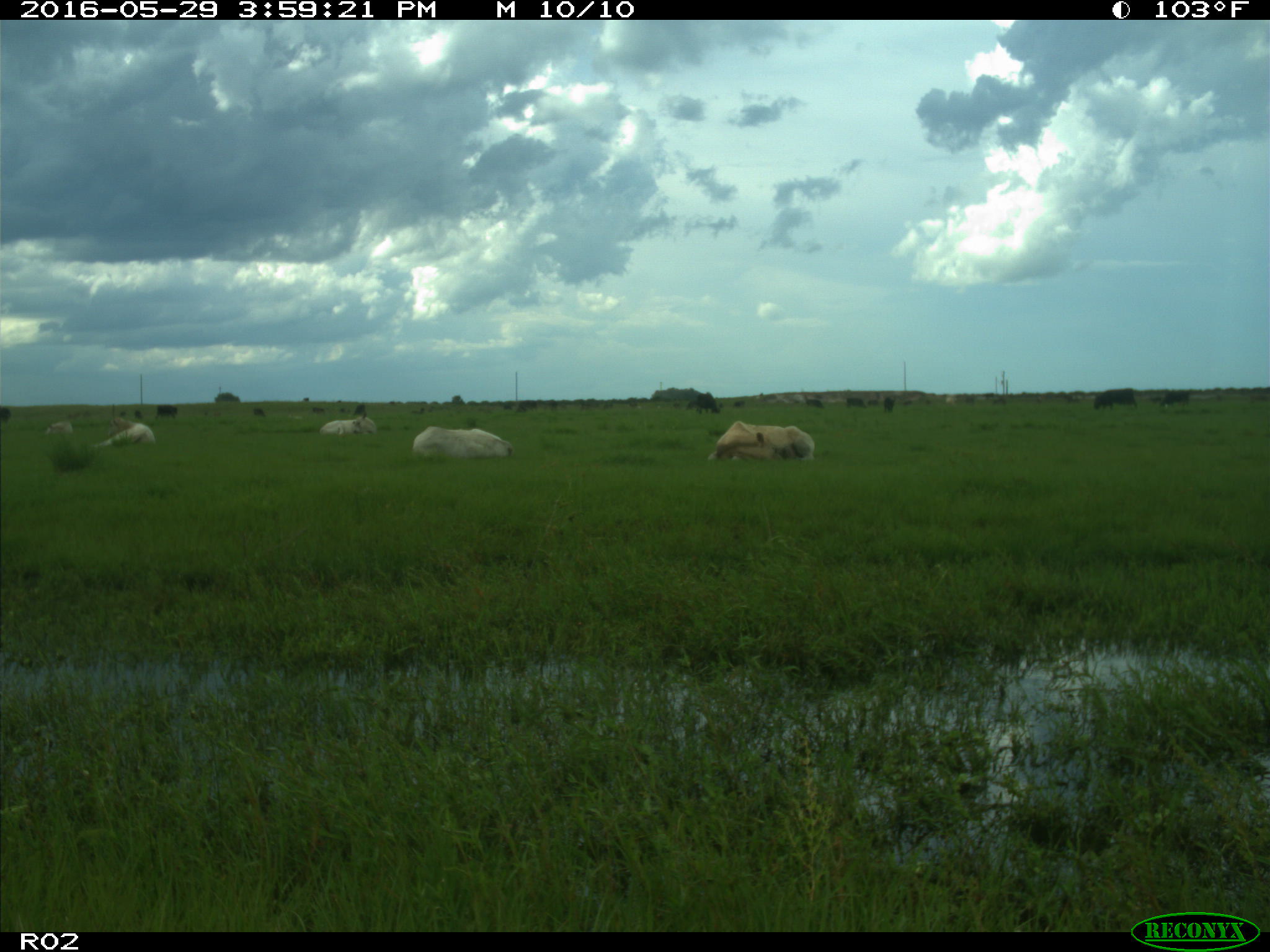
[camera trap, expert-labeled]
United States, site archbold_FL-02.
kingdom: Animalia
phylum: Chordata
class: Mammalia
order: Artiodactyla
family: Bovidae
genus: Bos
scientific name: Bos taurus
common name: domestic cow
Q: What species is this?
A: Bos taurus (domestic cow).